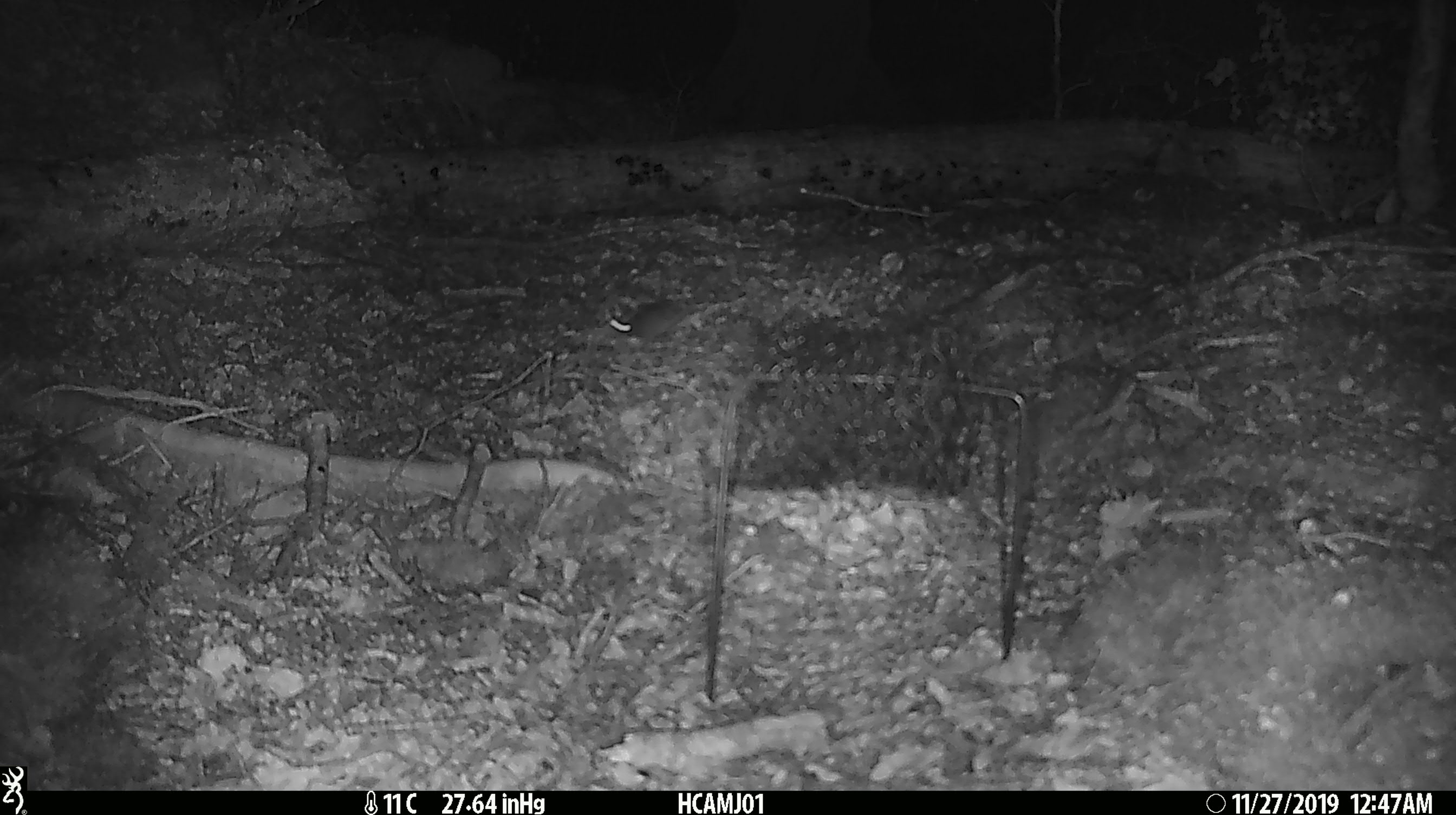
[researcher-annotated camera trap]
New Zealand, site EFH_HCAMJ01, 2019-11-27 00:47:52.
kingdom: Animalia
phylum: Chordata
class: Mammalia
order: Rodentia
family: Muridae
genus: Mus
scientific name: Mus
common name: mouse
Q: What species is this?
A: Mouse (Mus).